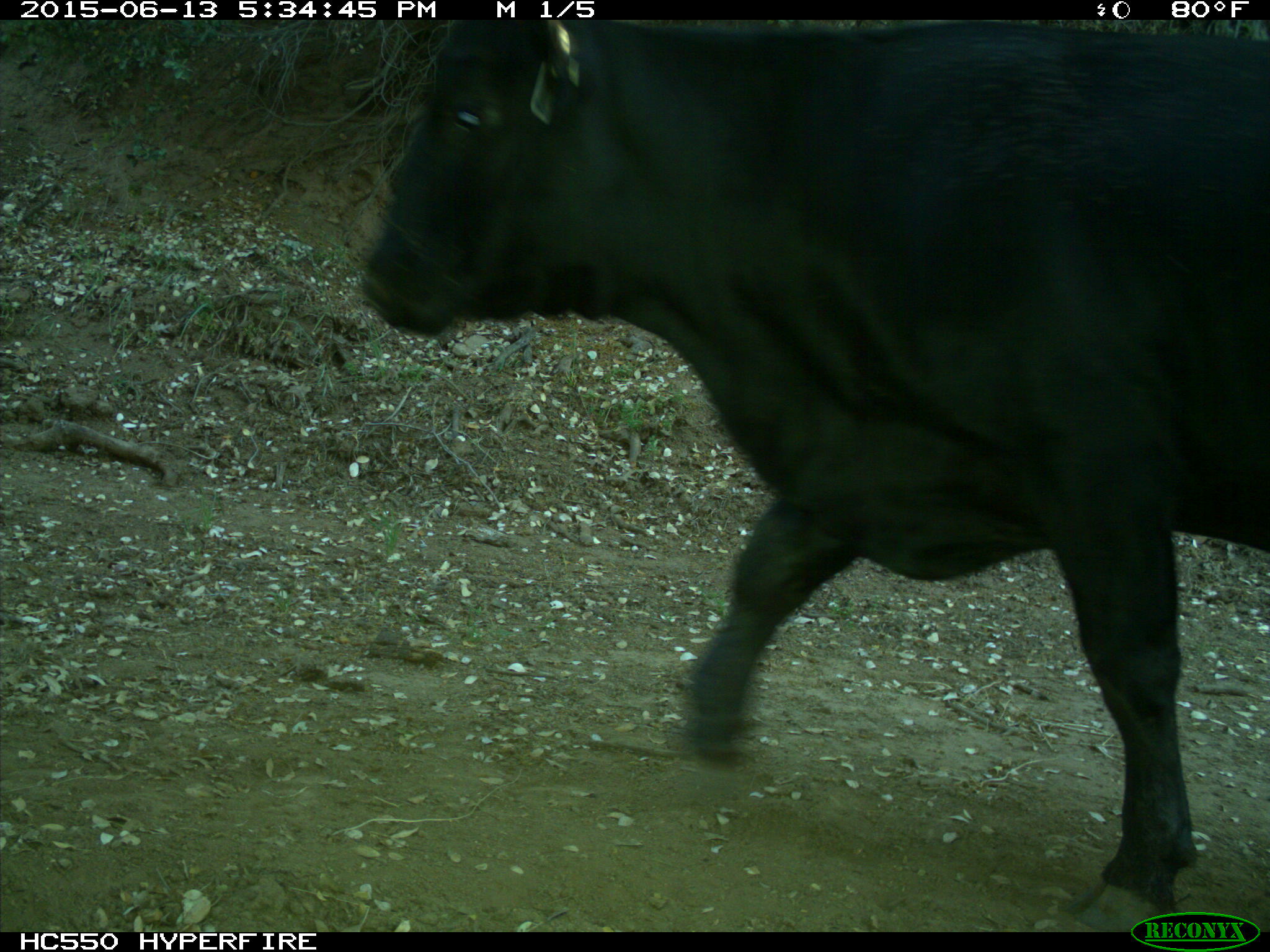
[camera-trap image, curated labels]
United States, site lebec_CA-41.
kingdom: Animalia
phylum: Chordata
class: Mammalia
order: Artiodactyla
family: Bovidae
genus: Bos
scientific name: Bos taurus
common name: domestic cow